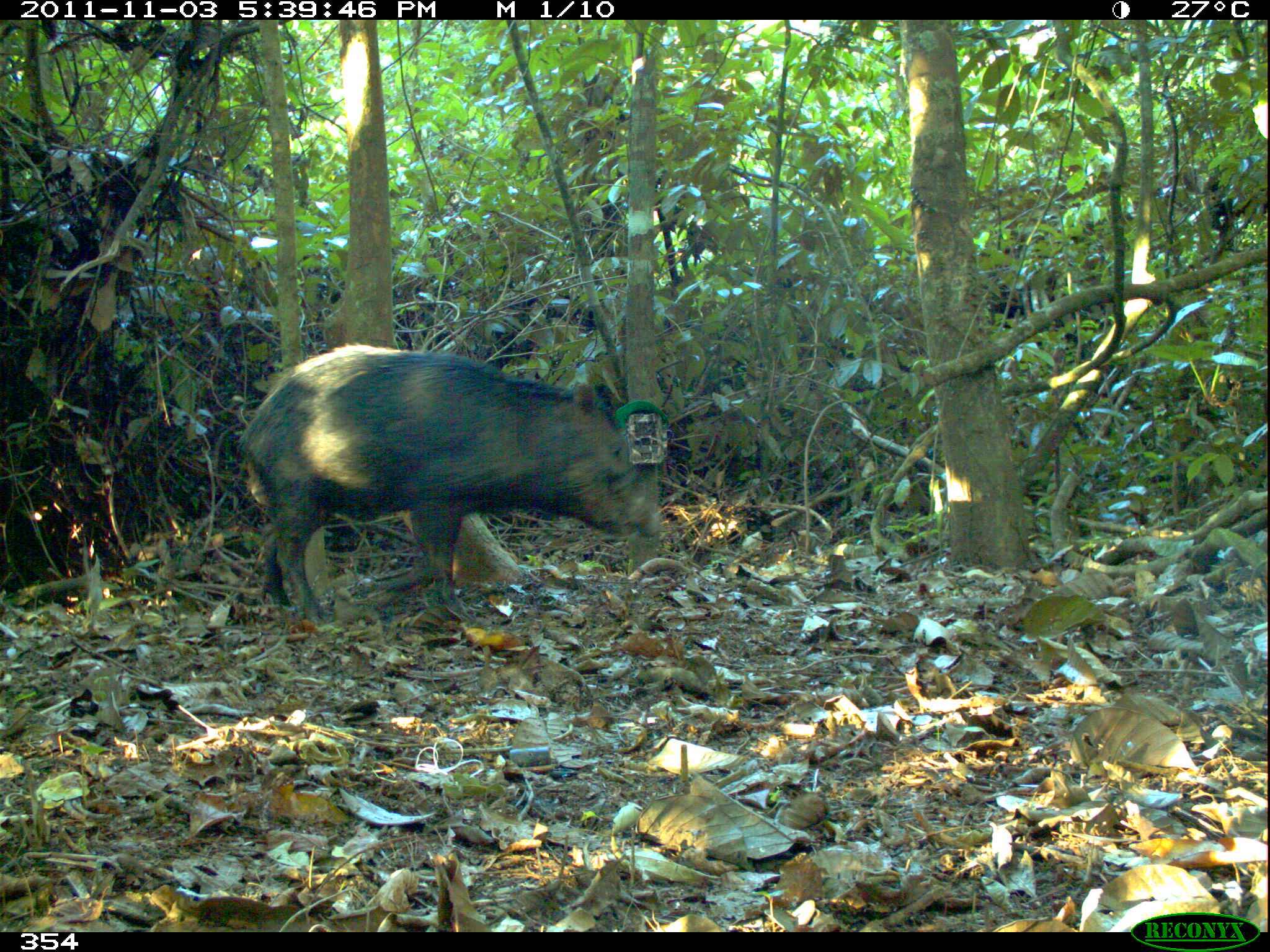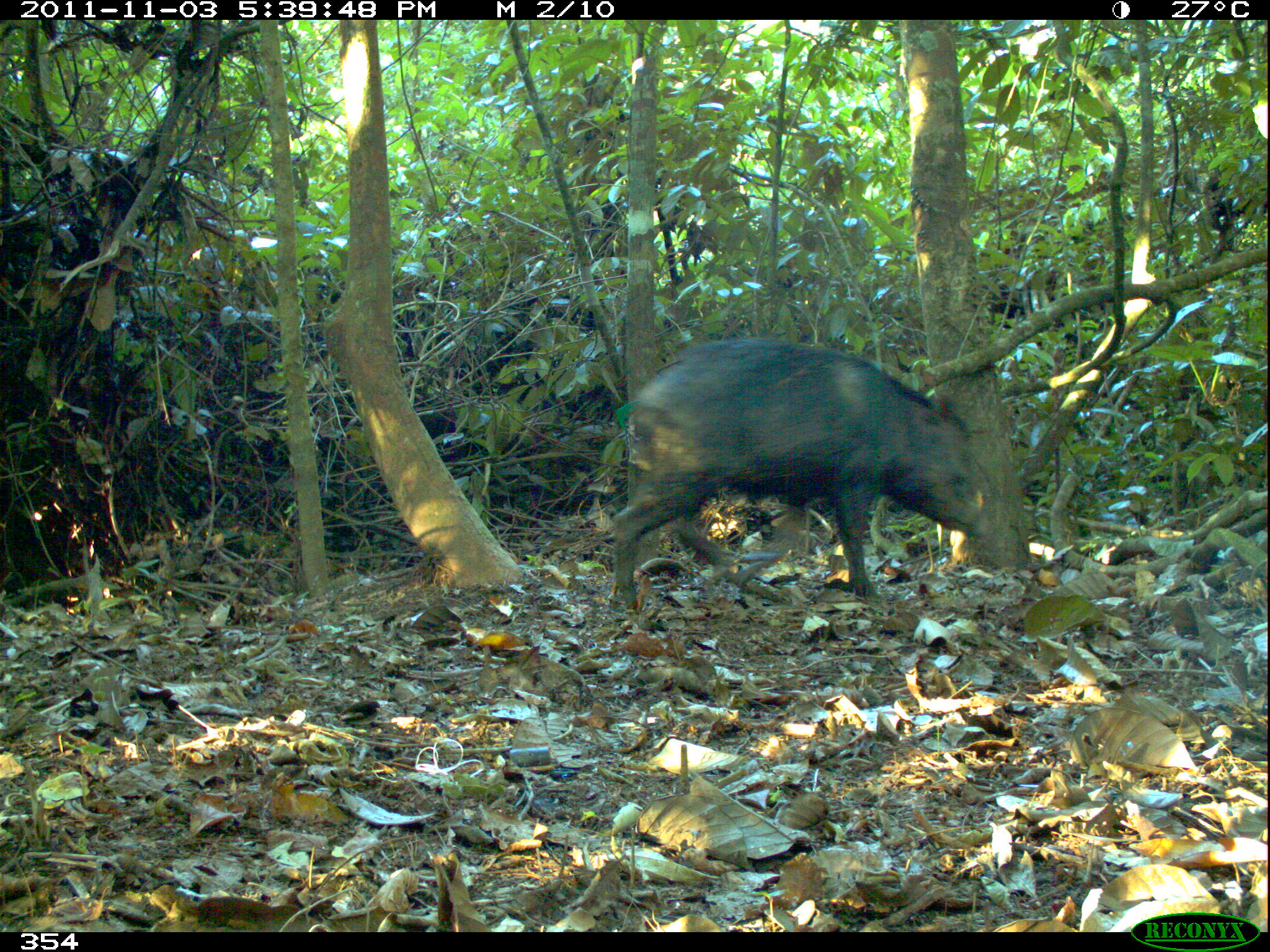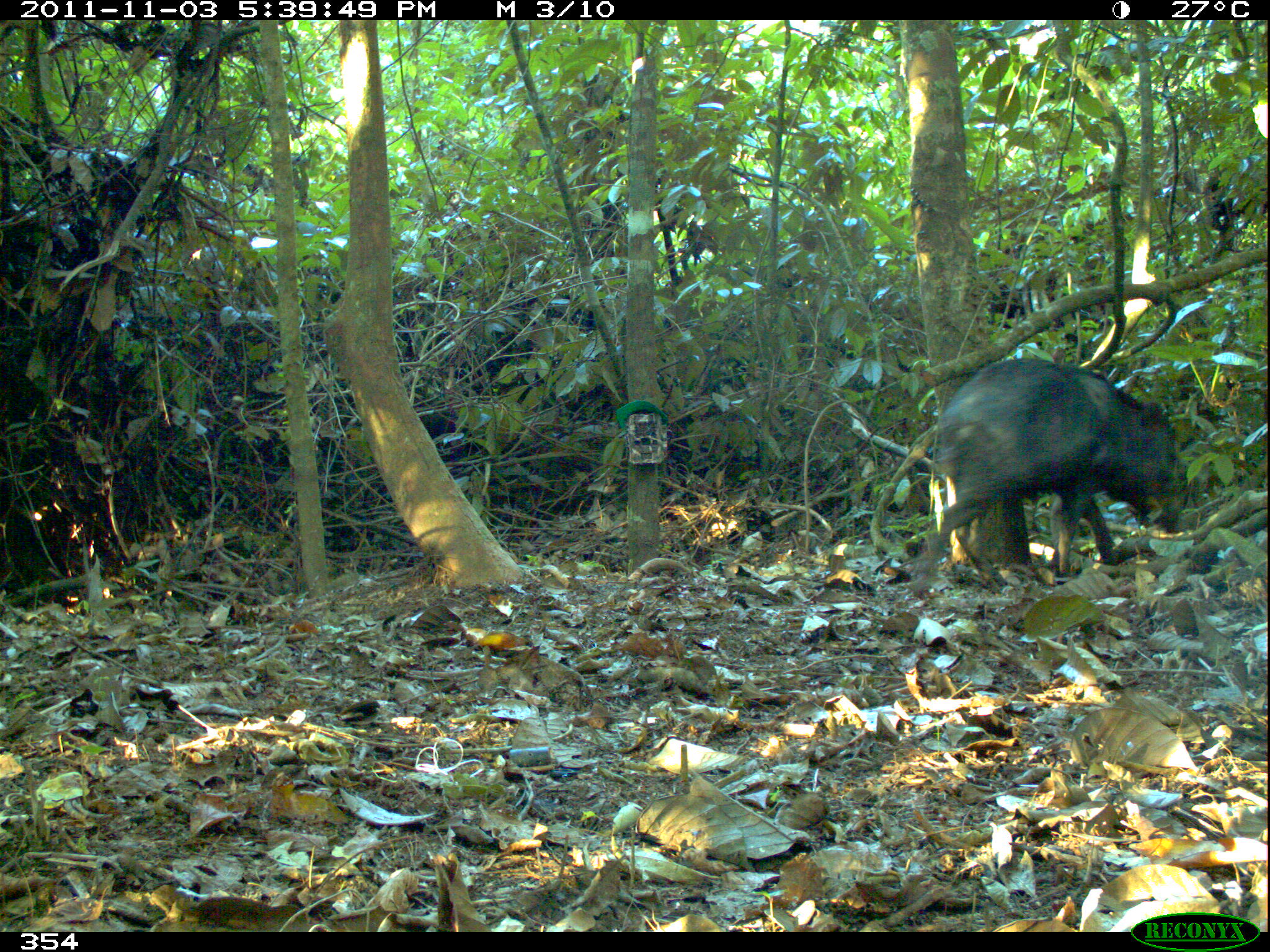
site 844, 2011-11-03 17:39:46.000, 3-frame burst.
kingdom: Animalia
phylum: Chordata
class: Mammalia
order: Artiodactyla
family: Tayassuidae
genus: Tayassu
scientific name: Tayassu pecari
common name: white-lipped peccary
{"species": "Tayassu pecari (white-lipped peccary)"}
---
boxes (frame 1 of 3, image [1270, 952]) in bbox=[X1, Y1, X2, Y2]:
tayassu pecari: bbox=[232, 340, 670, 628]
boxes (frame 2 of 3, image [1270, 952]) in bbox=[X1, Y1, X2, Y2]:
tayassu pecari: bbox=[604, 331, 989, 614]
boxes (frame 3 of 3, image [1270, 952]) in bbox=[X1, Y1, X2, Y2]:
tayassu pecari: bbox=[906, 354, 1185, 600]